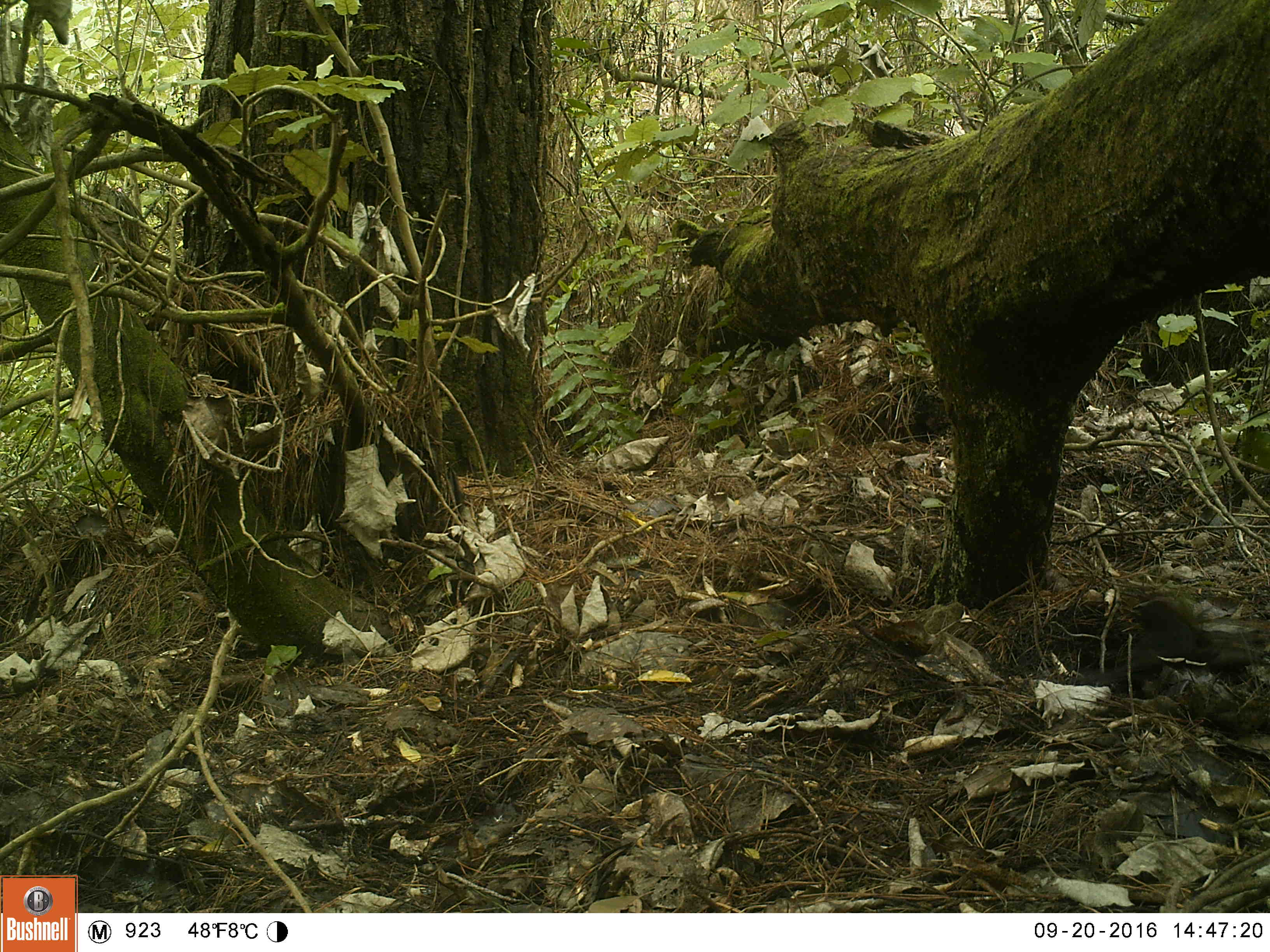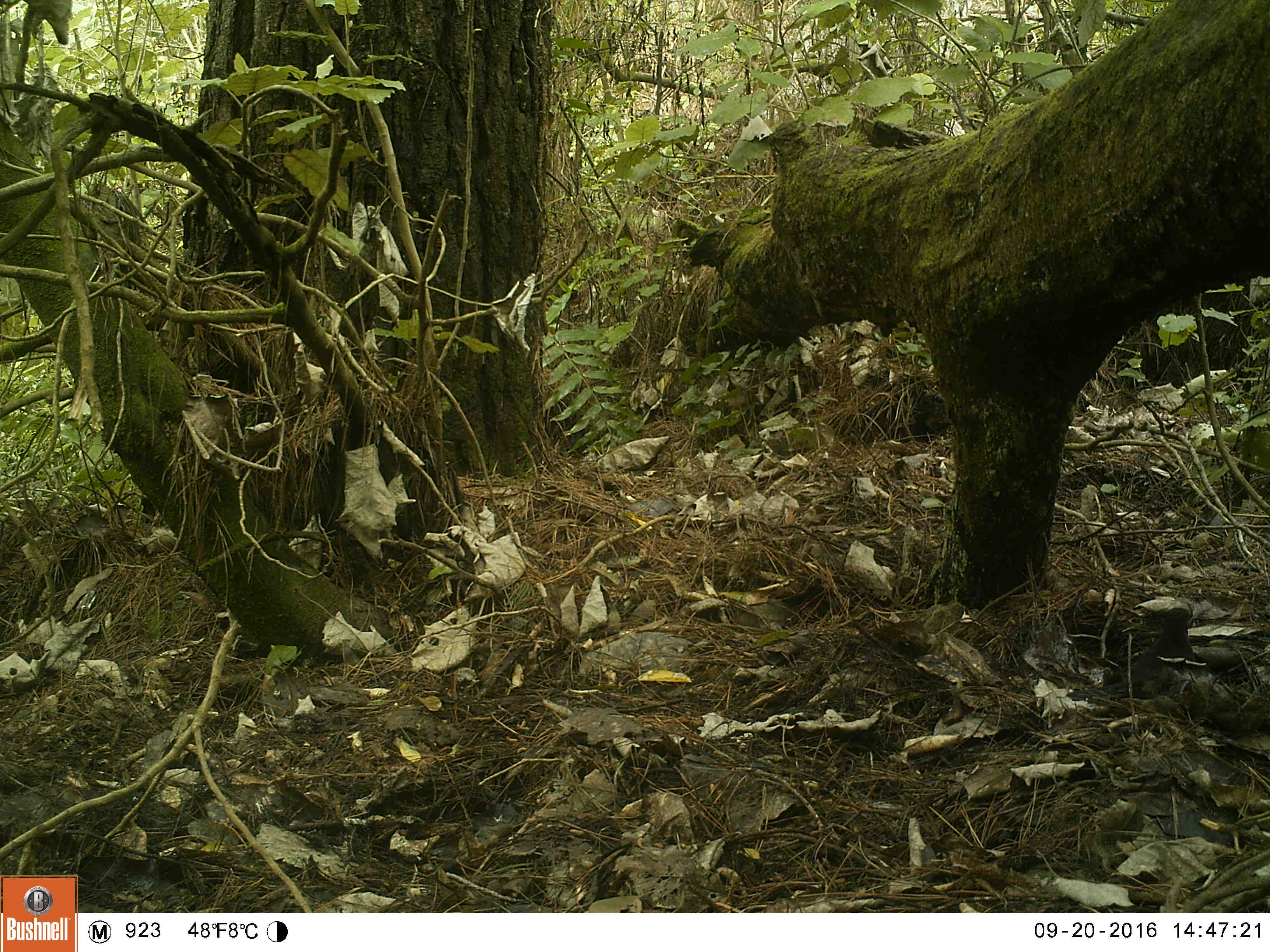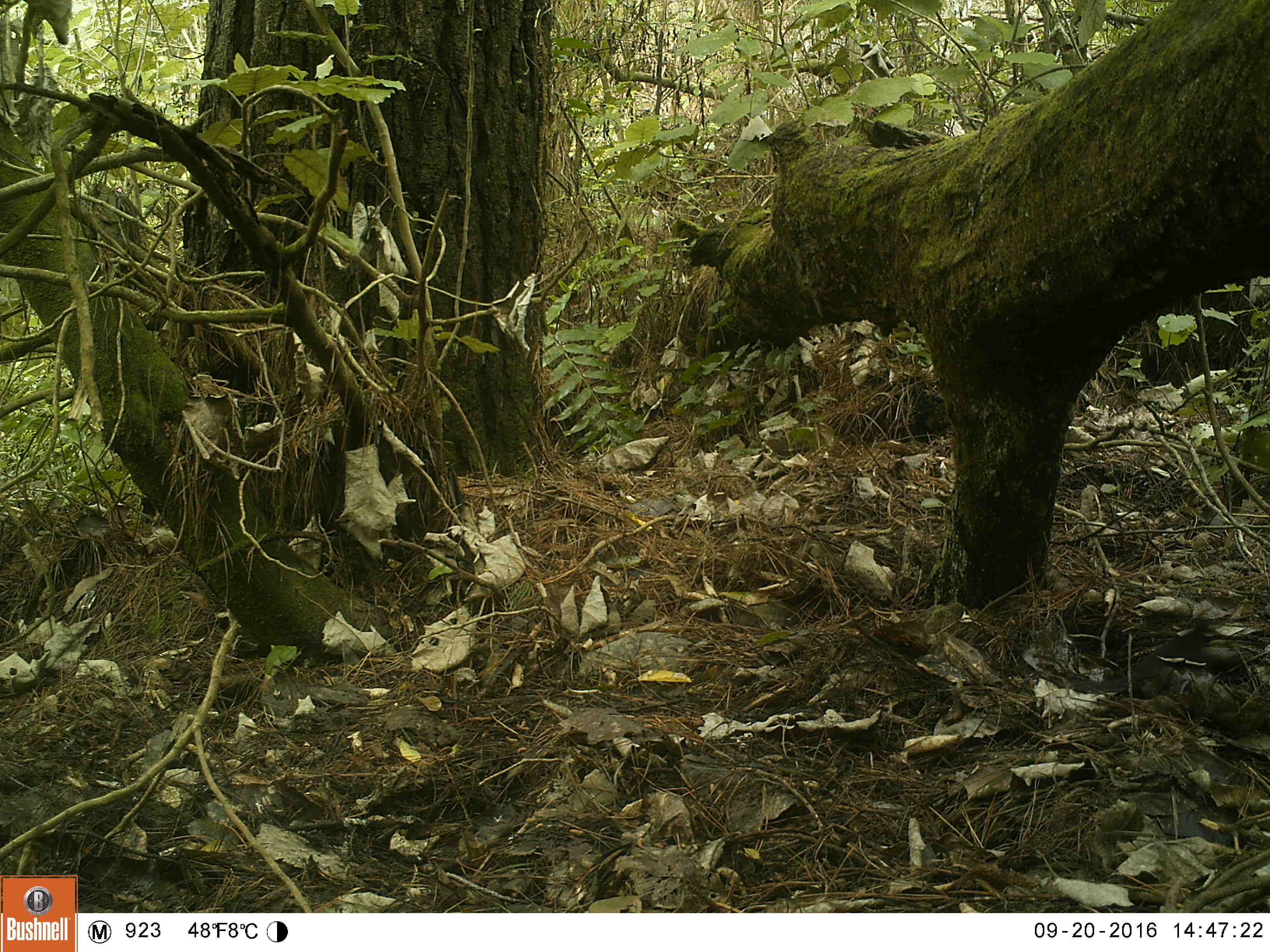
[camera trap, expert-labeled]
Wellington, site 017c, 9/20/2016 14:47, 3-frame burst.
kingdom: Animalia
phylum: Chordata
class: Aves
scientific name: Aves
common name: bird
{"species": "bird (Aves)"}